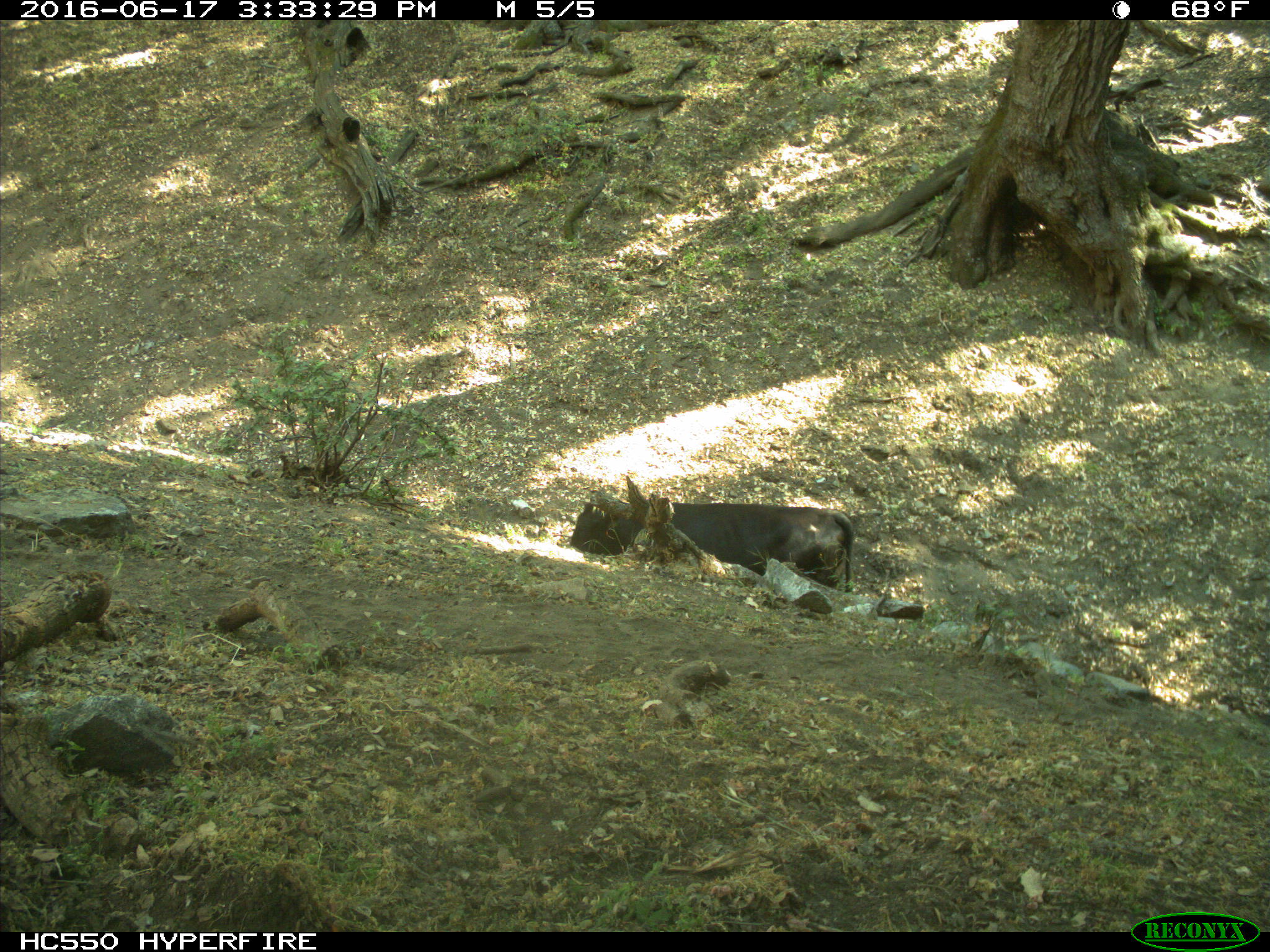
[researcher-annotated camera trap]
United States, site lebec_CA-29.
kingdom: Animalia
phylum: Chordata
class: Mammalia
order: Artiodactyla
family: Bovidae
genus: Bos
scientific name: Bos taurus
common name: domestic cow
Bos taurus (domestic cow).